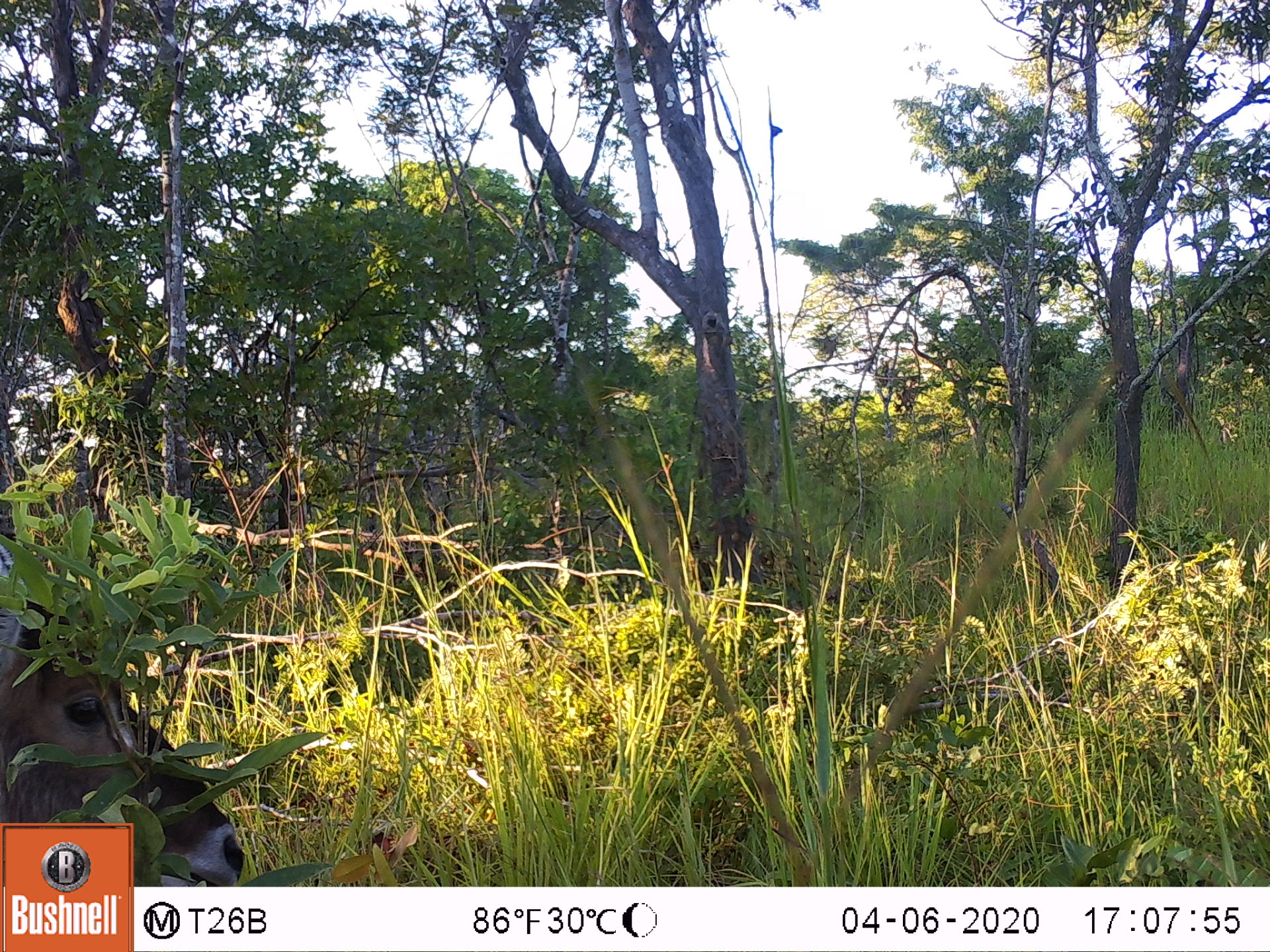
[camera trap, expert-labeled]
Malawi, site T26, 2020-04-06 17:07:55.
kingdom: Animalia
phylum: Chordata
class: Mammalia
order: Artiodactyla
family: Bovidae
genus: Kobus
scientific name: Kobus ellipsiprymnus ellipsiprymnus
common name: common waterbuck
Common waterbuck (Kobus ellipsiprymnus ellipsiprymnus), count 1.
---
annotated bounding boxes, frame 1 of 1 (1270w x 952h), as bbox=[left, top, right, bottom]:
common waterbuck: bbox=[2, 557, 184, 819]